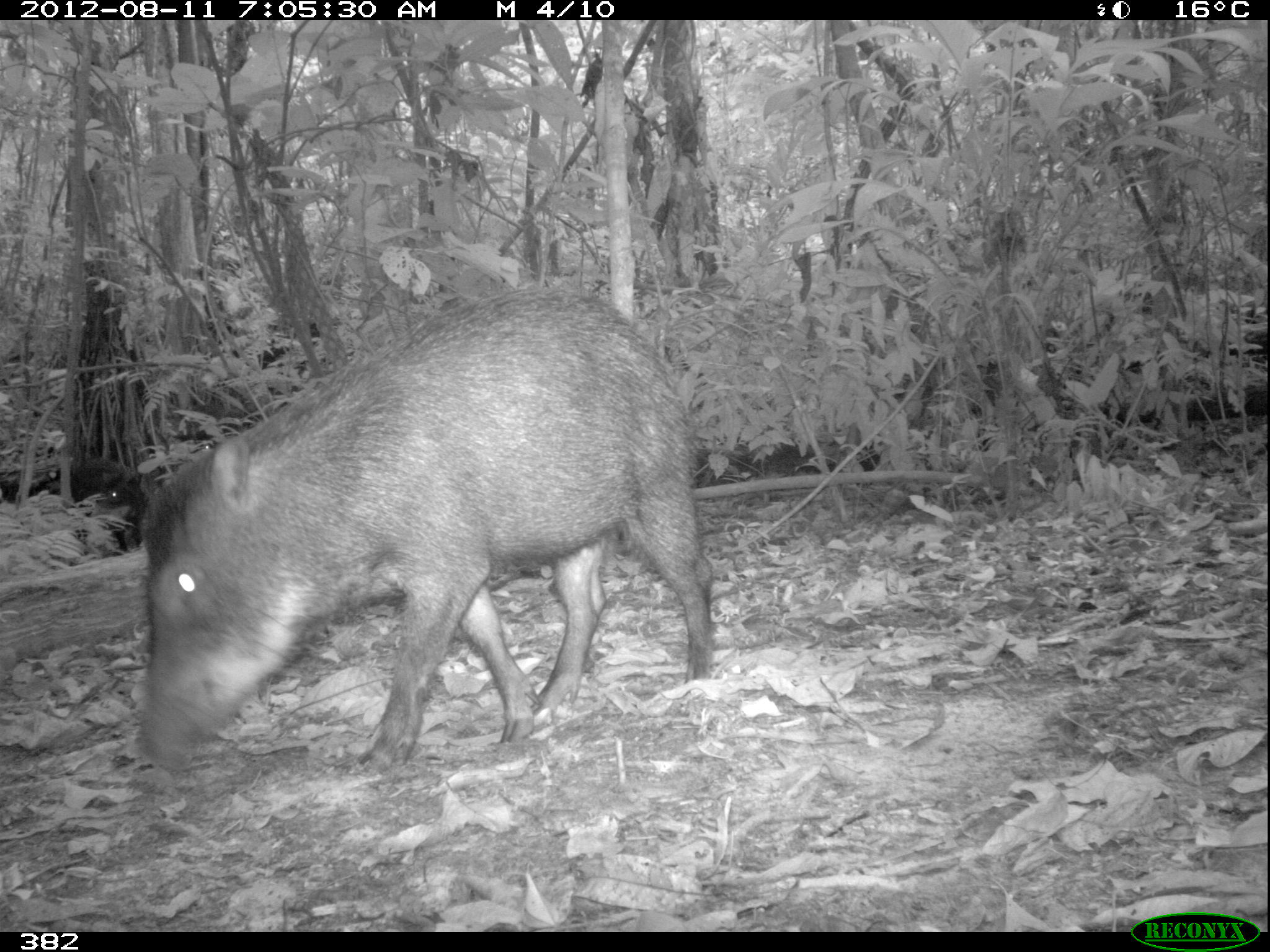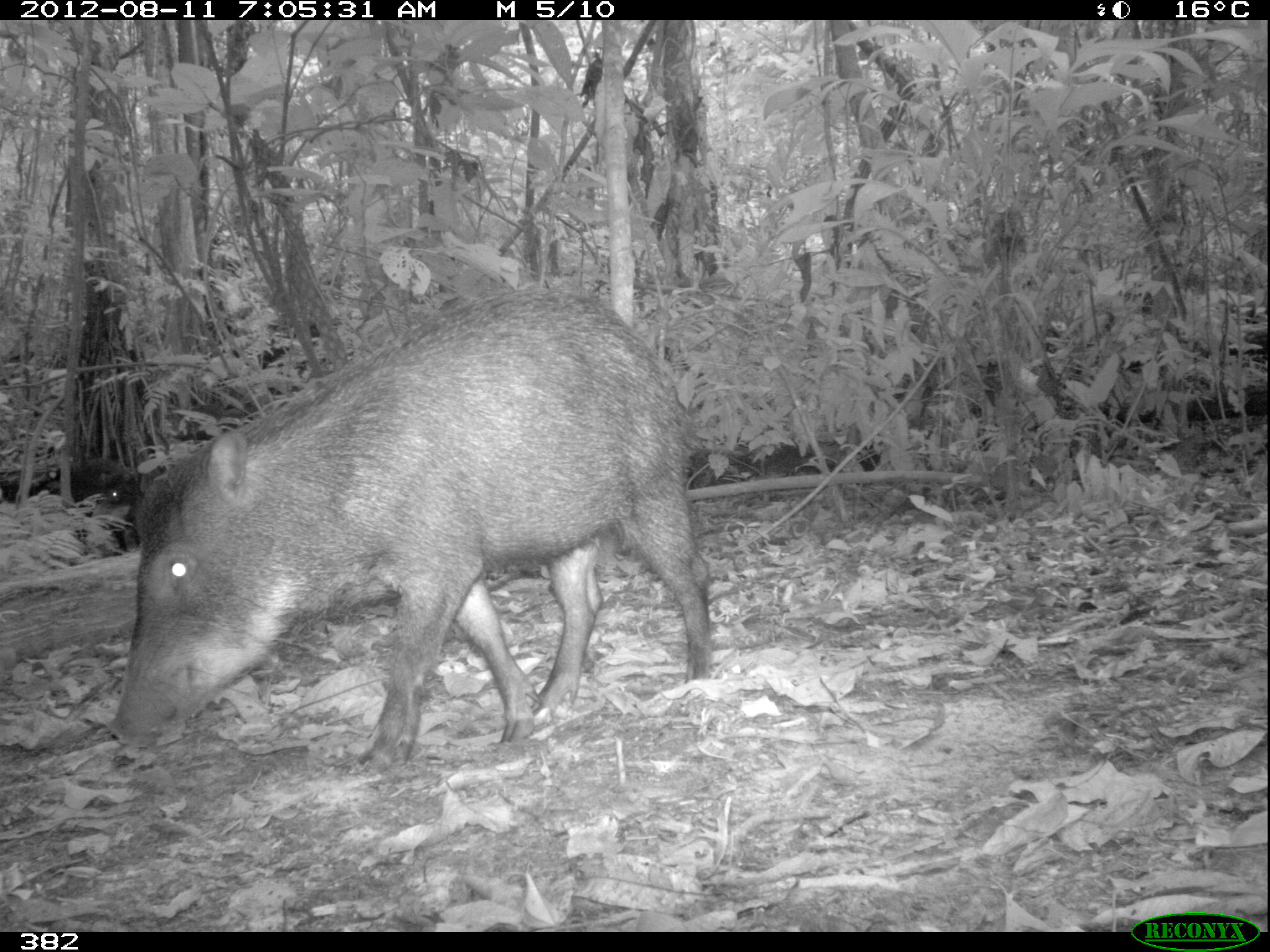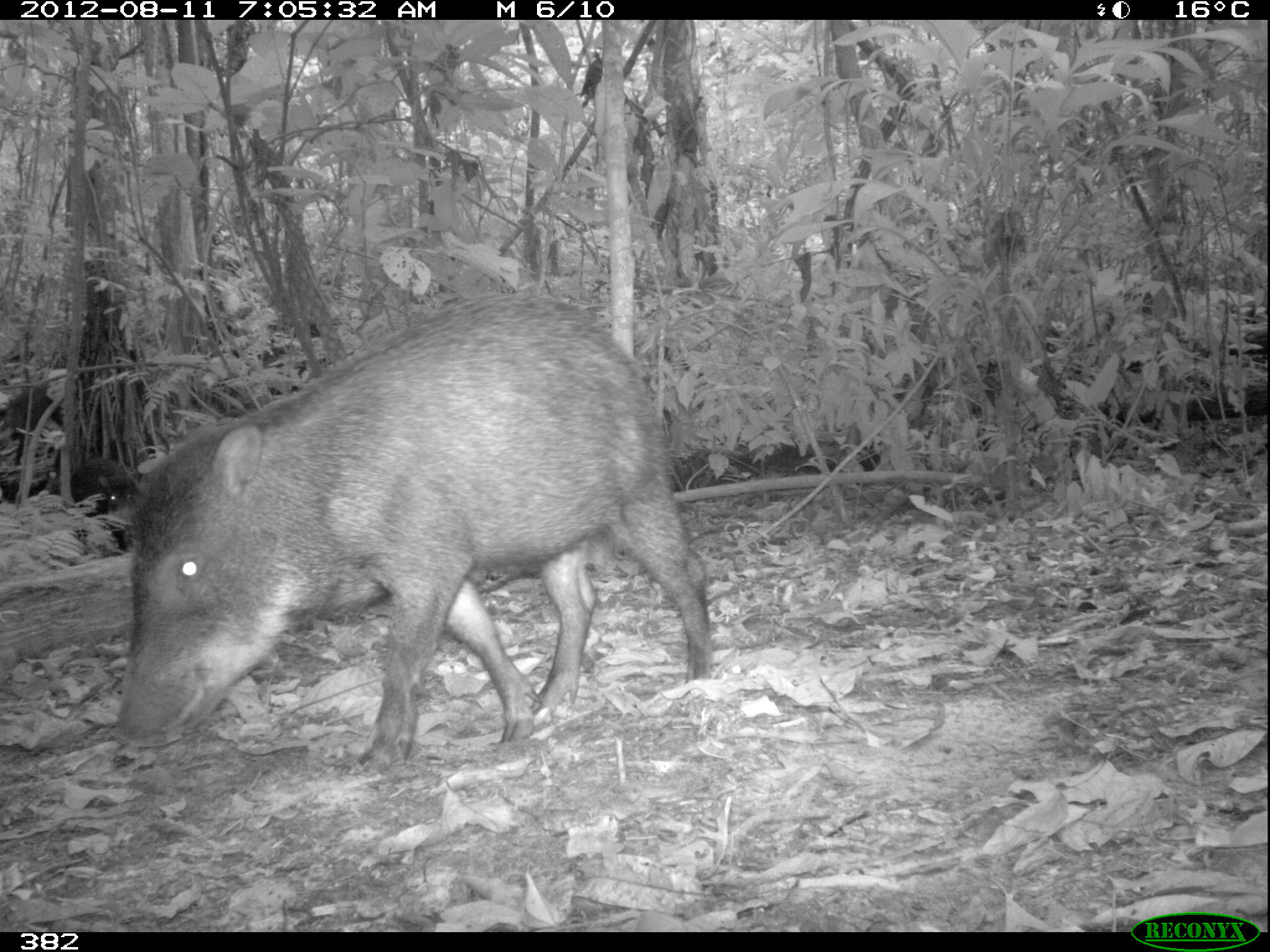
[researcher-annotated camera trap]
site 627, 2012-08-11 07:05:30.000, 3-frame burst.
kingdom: Animalia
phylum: Chordata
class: Mammalia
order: Artiodactyla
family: Tayassuidae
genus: Tayassu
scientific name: Tayassu pecari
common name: white-lipped peccary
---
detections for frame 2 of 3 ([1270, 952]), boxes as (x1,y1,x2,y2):
tayassu pecari: (107,285,712,773); (51,454,142,554)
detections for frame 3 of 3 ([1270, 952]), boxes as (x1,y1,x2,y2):
tayassu pecari: (120,291,715,774); (69,455,141,557)